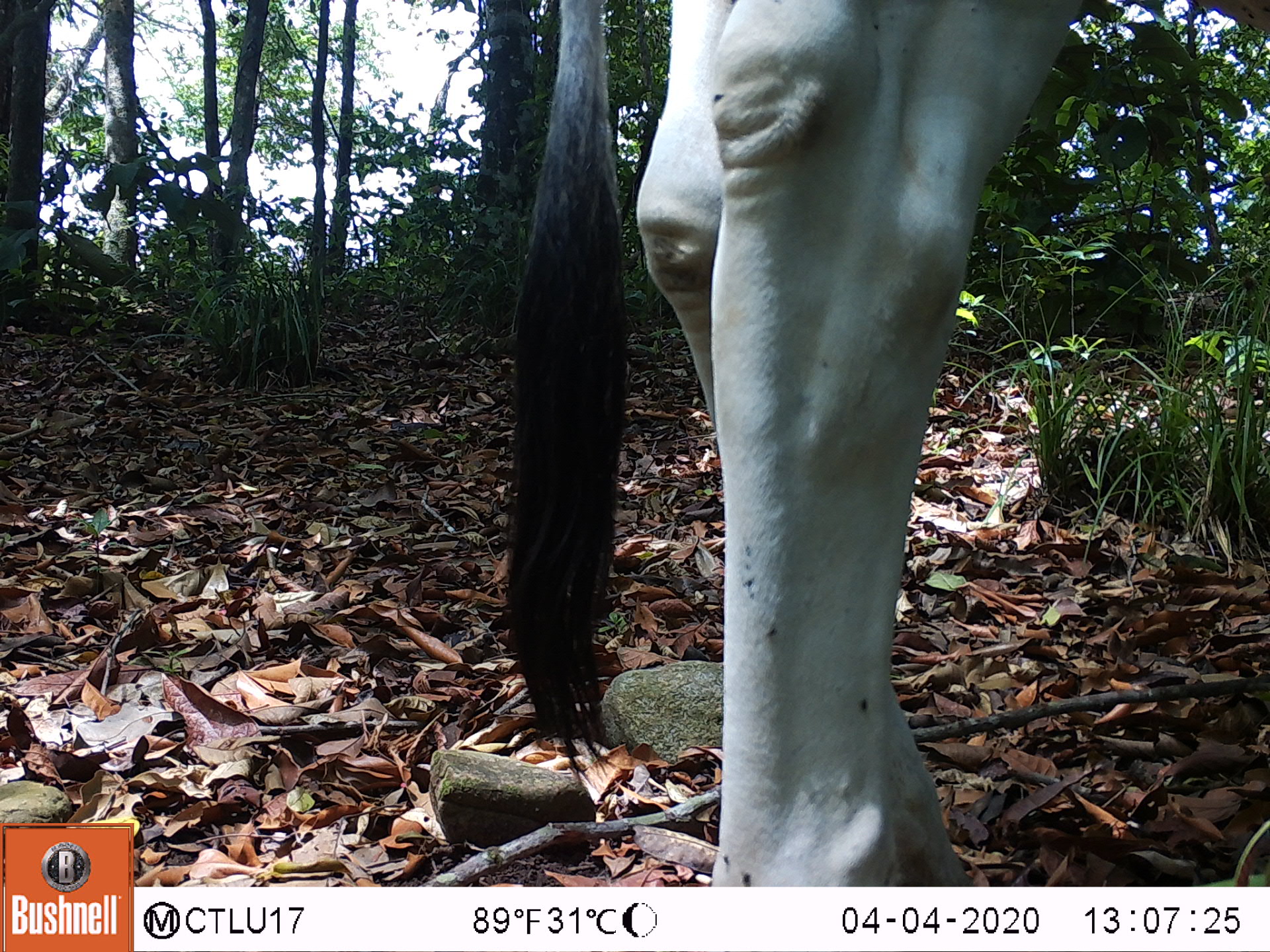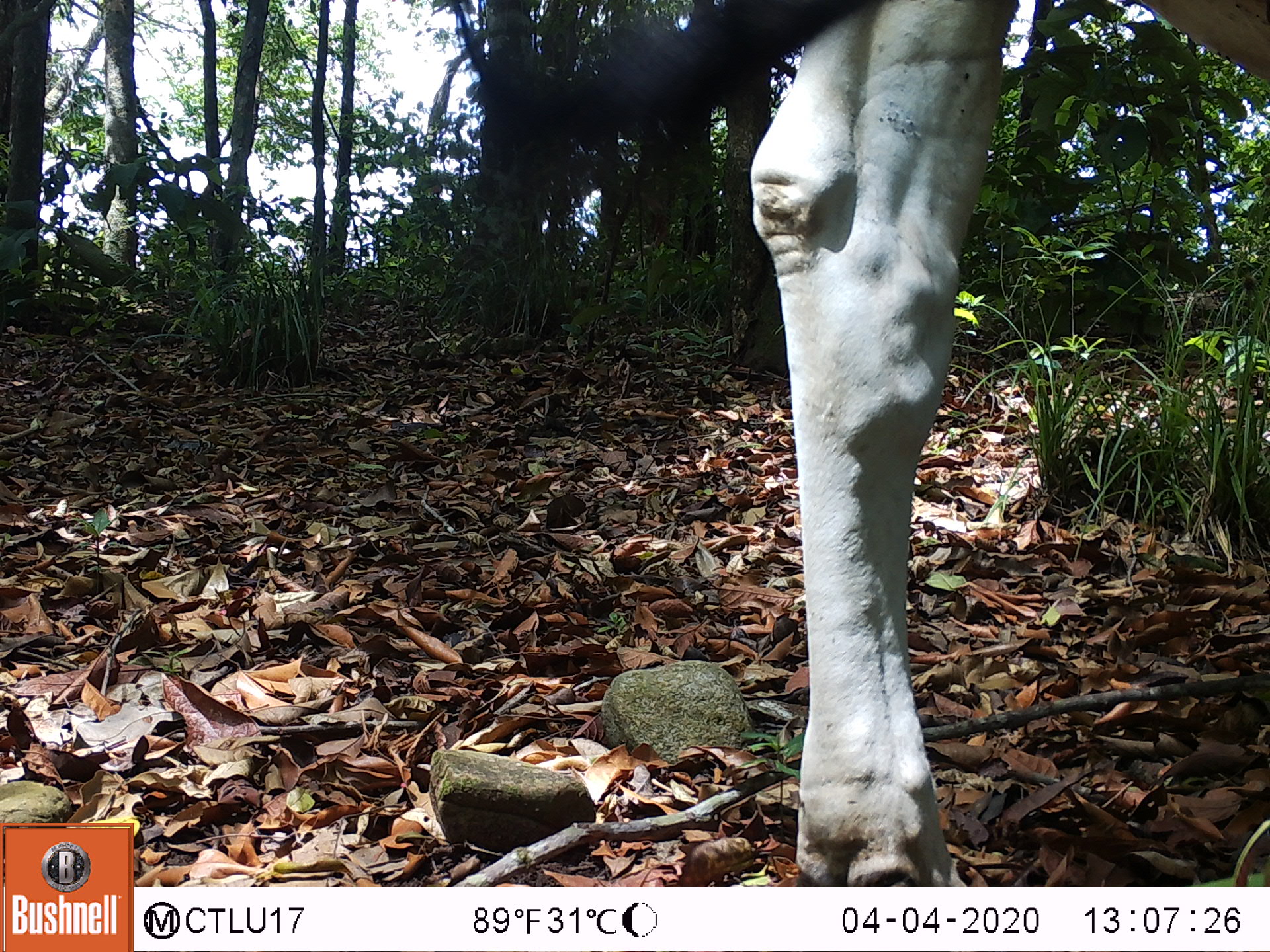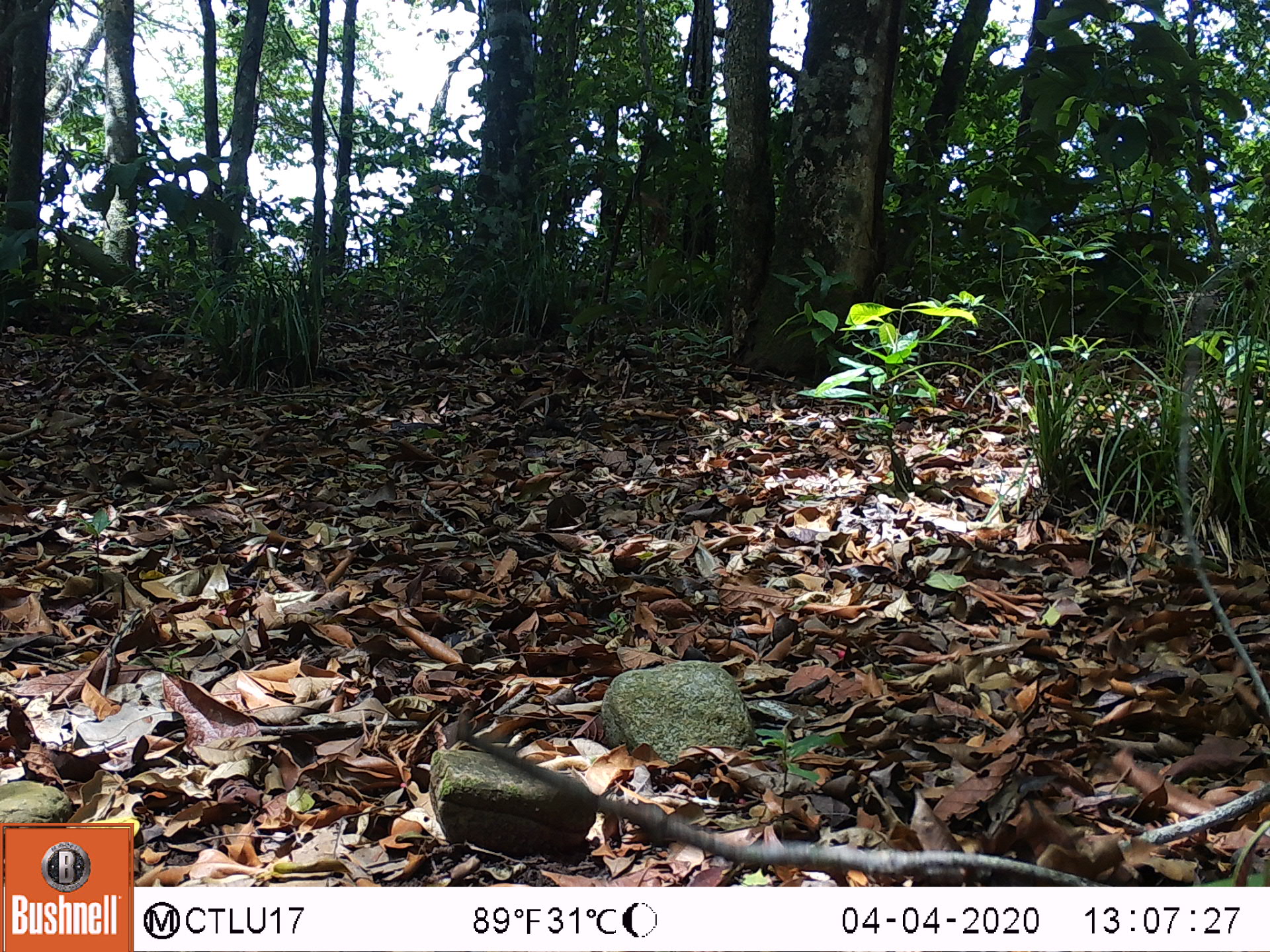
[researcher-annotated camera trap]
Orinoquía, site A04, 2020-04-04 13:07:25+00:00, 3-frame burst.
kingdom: Animalia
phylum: Chordata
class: Mammalia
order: Artiodactyla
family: Bovidae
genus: Bos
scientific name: Bos taurus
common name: cow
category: cattle